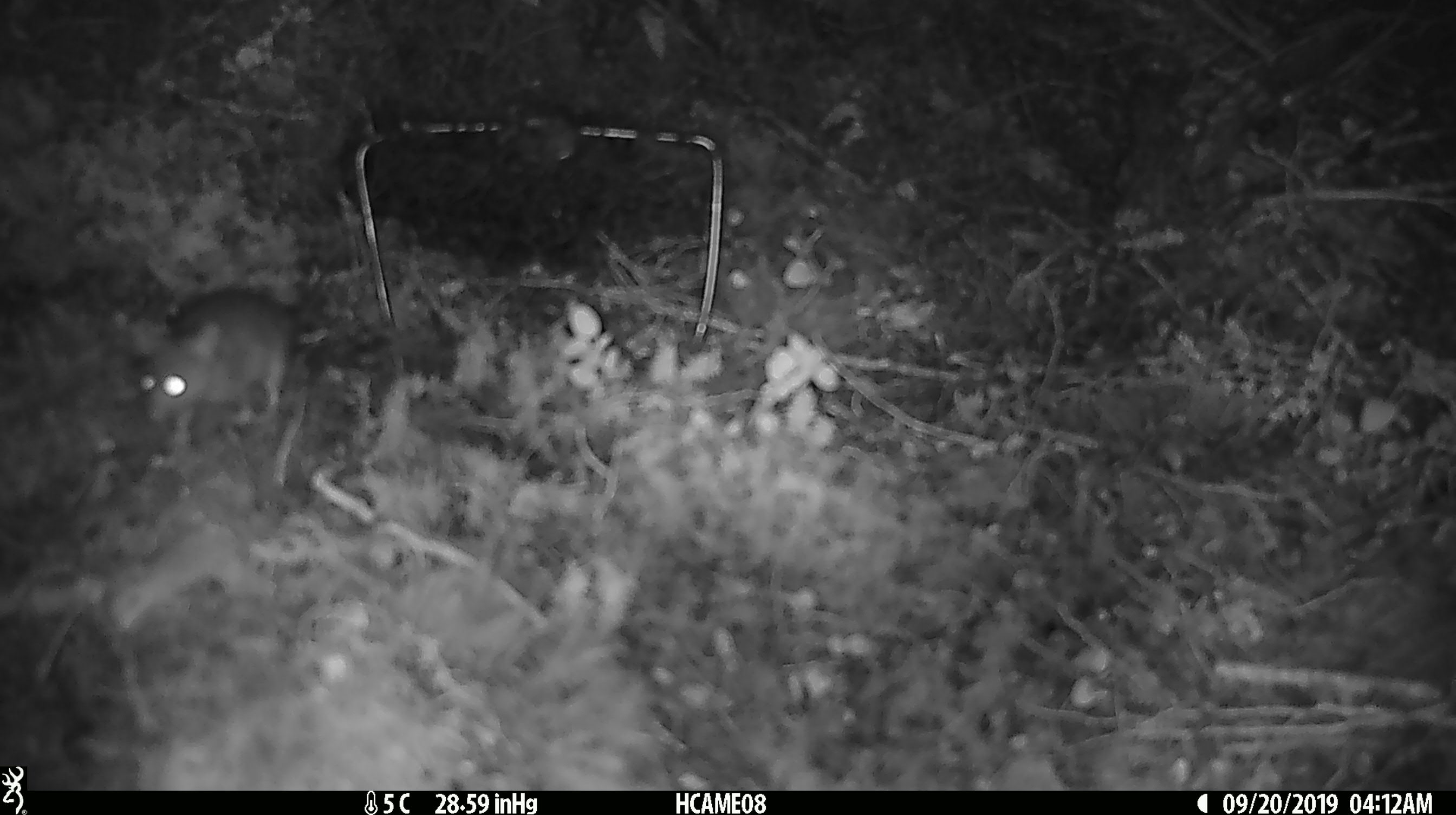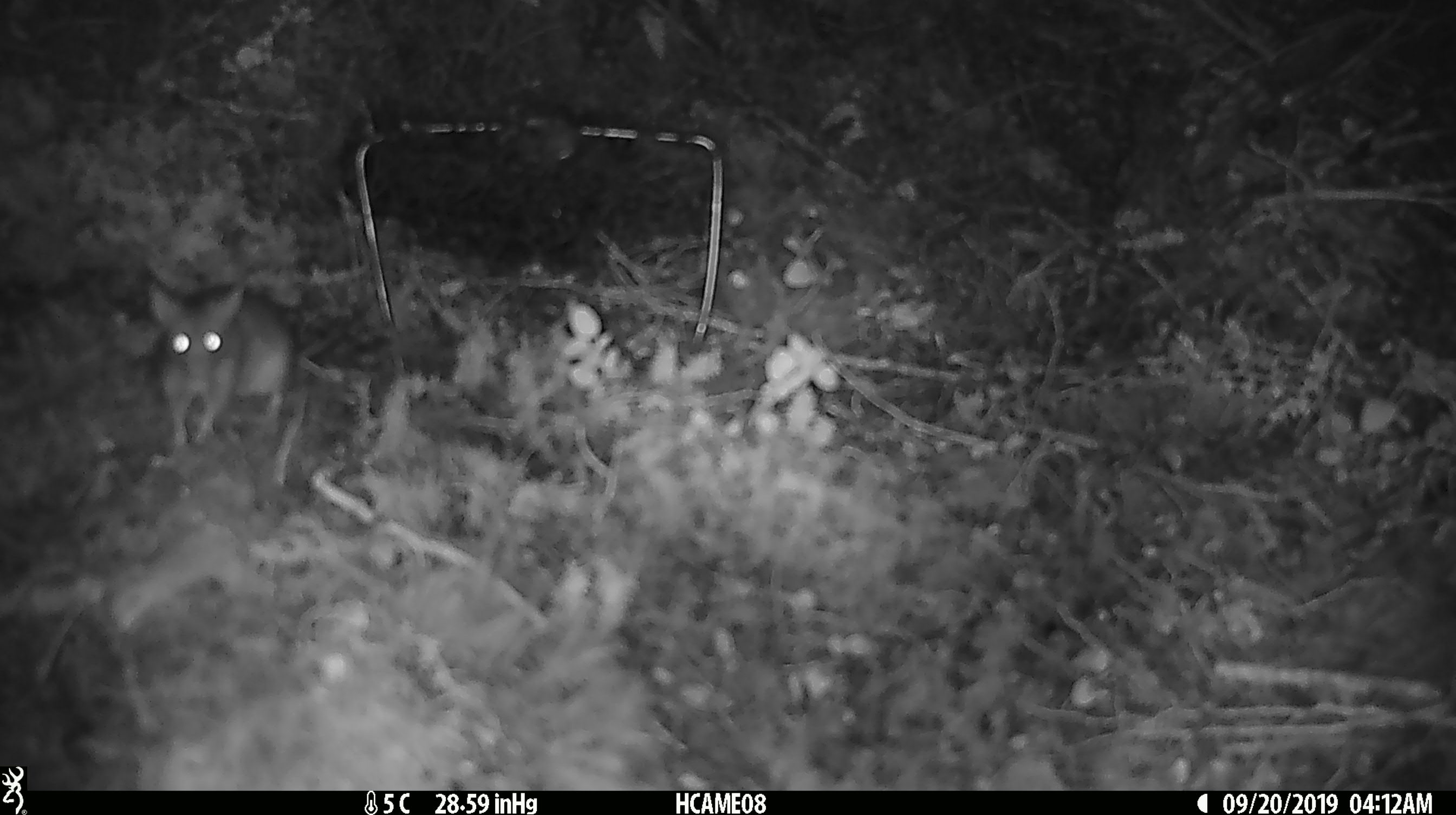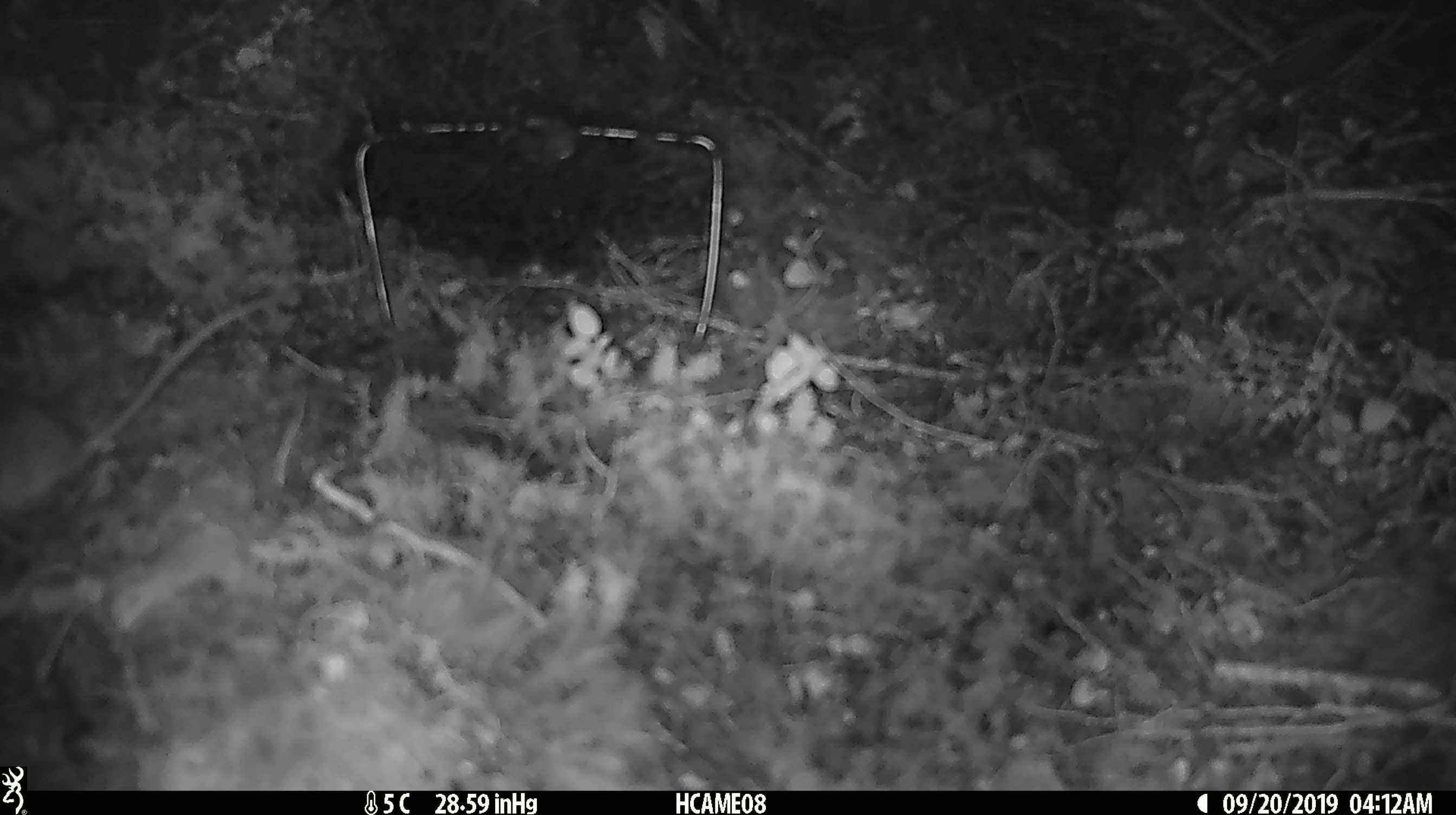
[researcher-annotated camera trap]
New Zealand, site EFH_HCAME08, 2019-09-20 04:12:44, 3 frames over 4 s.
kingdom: Animalia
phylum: Chordata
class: Mammalia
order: Rodentia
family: Muridae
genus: Mus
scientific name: Mus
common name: mouse